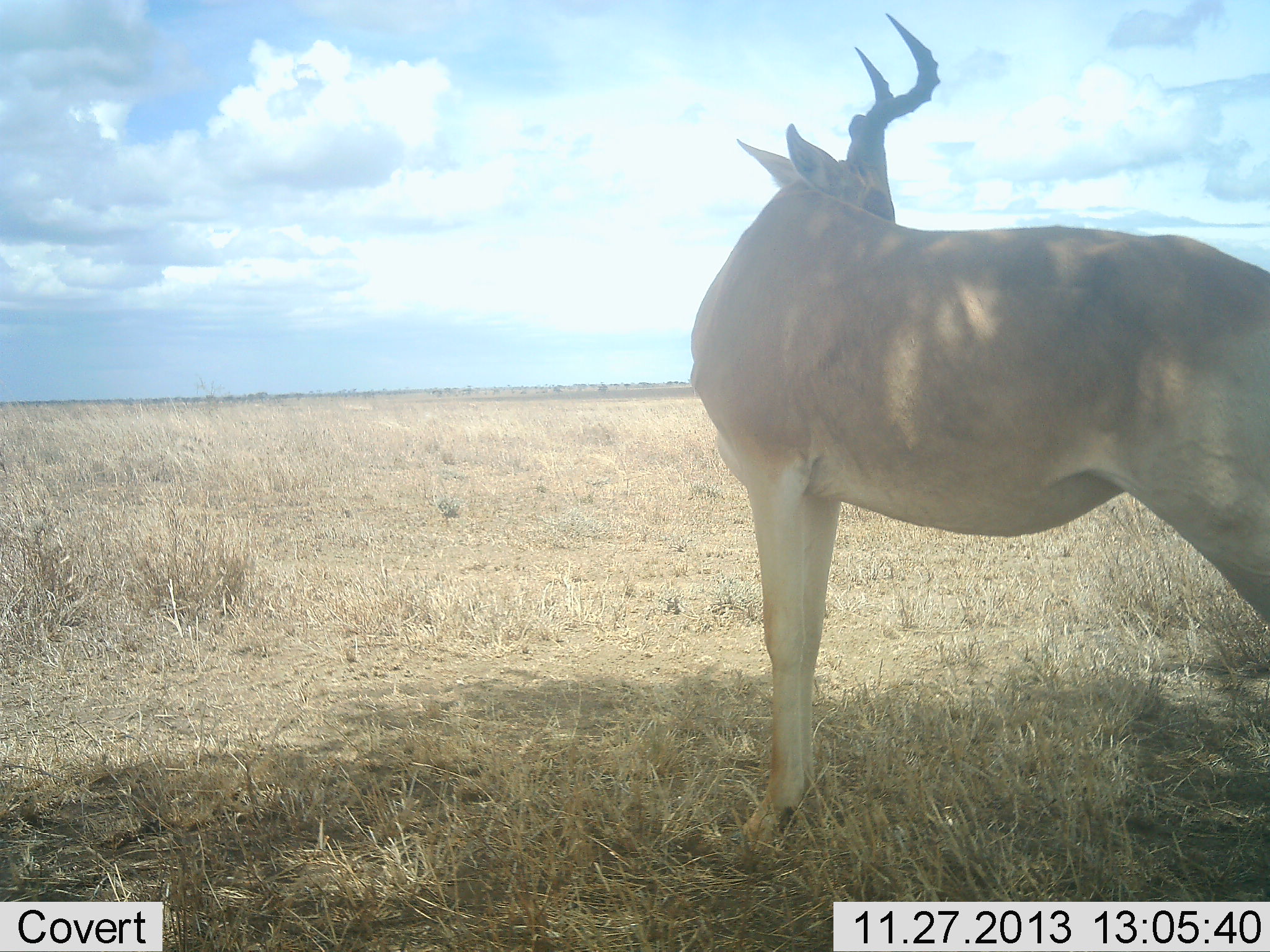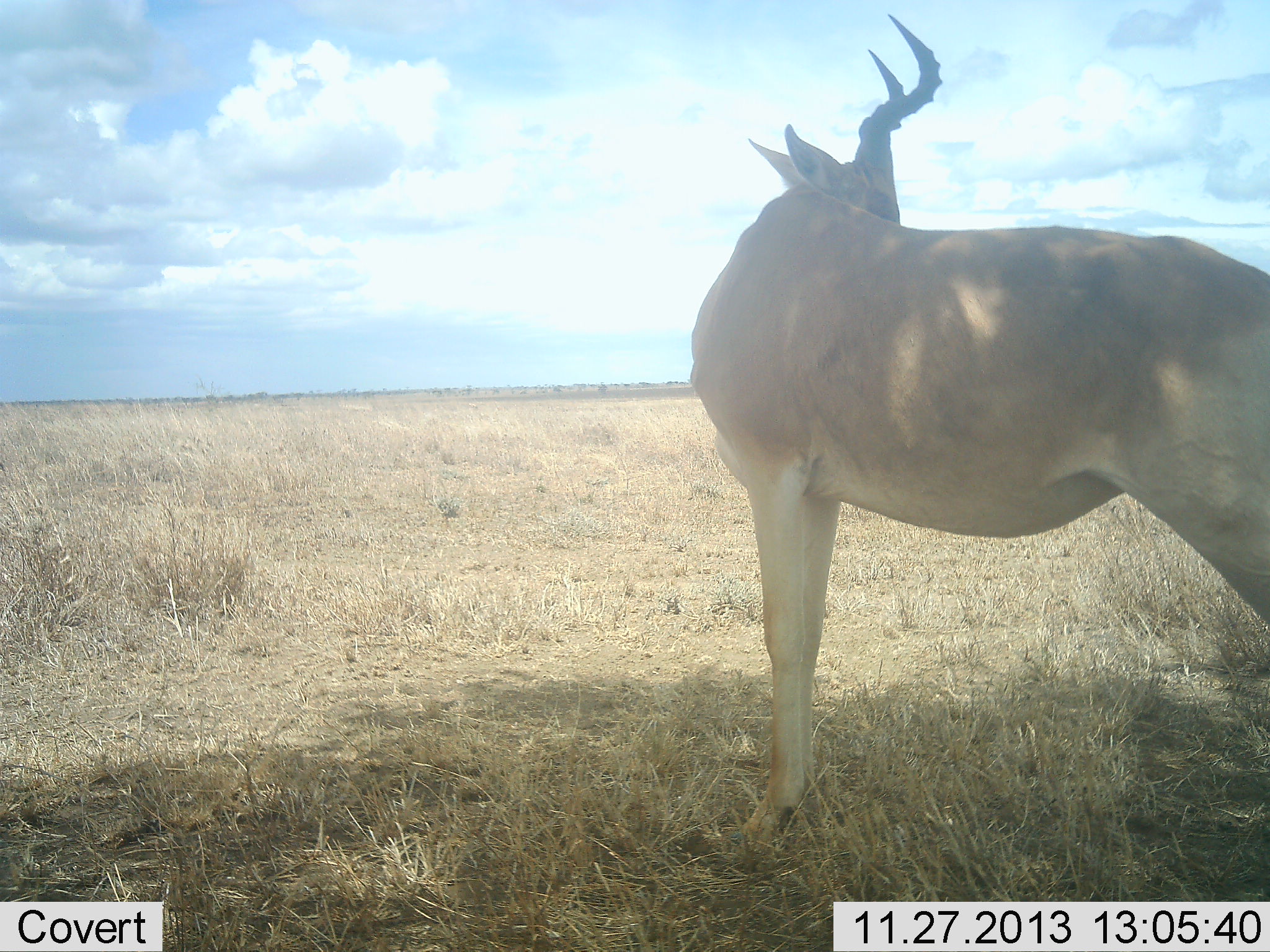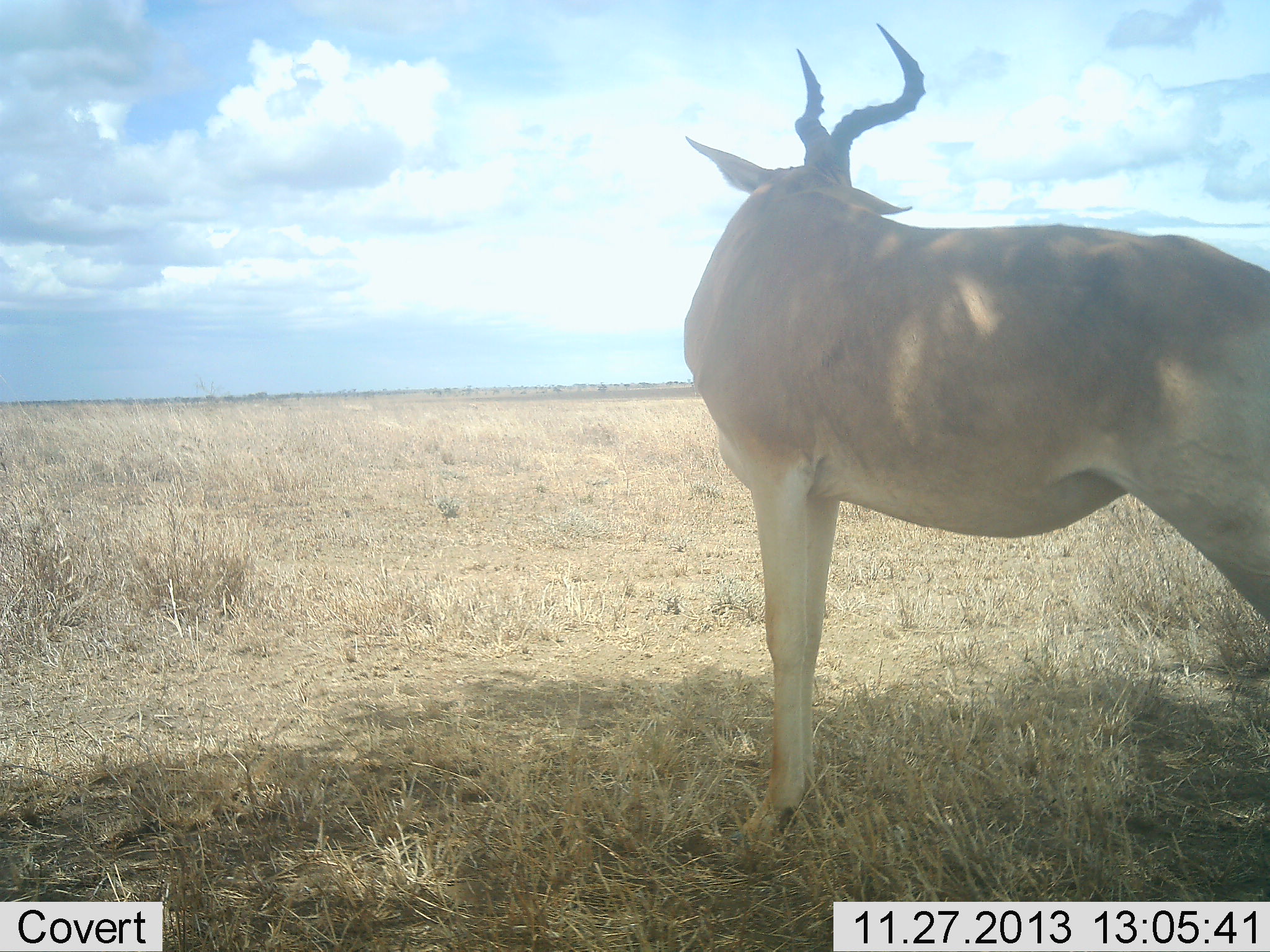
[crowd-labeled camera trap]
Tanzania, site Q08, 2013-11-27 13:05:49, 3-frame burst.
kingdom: Animalia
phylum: Chordata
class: Mammalia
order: Artiodactyla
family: Bovidae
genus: Alcelaphus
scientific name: Alcelaphus buselaphus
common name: hartebeest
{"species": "hartebeest (Alcelaphus buselaphus)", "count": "1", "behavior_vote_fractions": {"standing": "100%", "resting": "0%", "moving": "0%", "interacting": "0%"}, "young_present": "0%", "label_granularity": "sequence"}